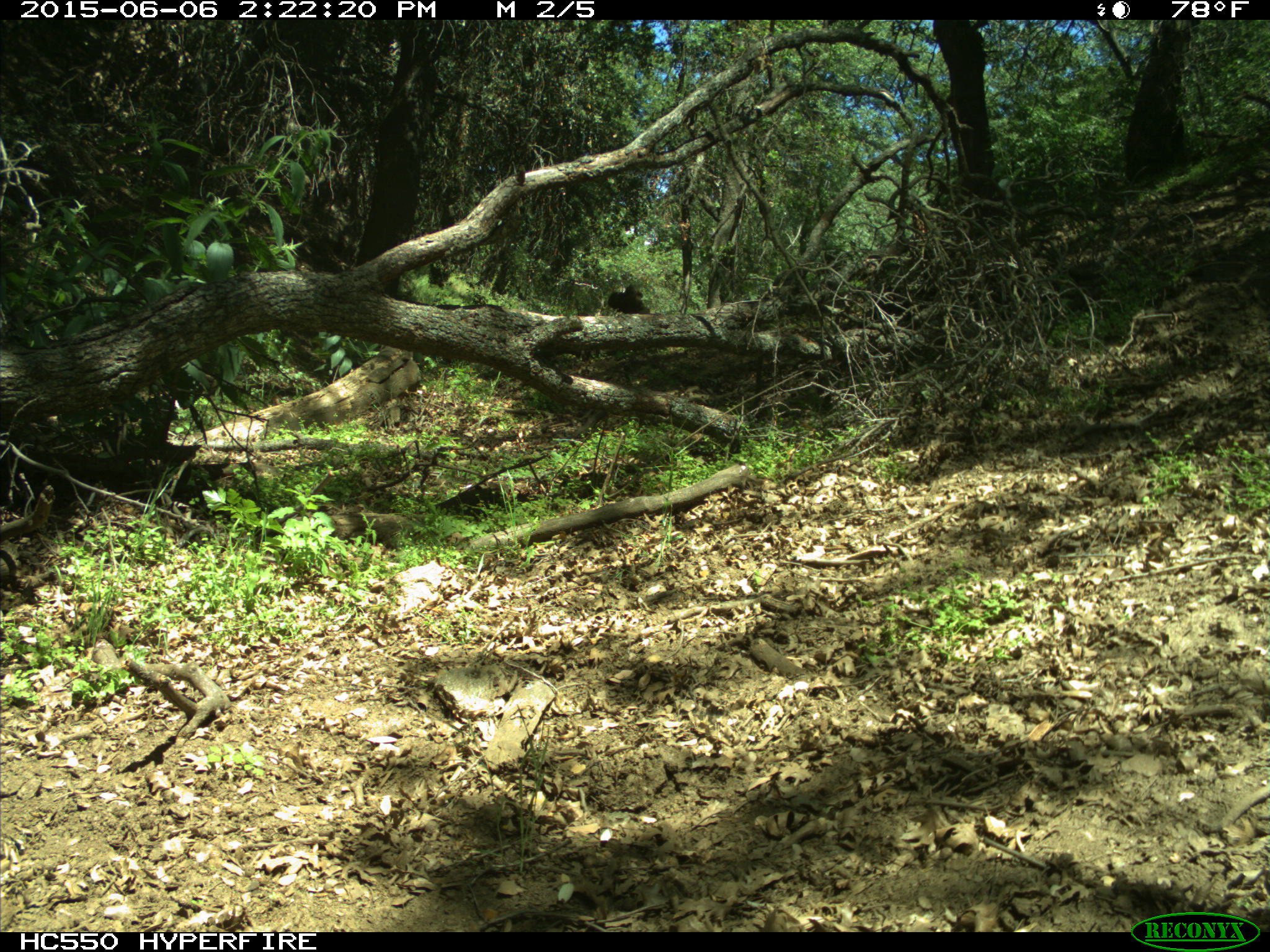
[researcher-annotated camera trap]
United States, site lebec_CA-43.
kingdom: Animalia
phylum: Chordata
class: Mammalia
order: Artiodactyla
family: Bovidae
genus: Bos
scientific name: Bos taurus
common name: domestic cow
Bos taurus (domestic cow).